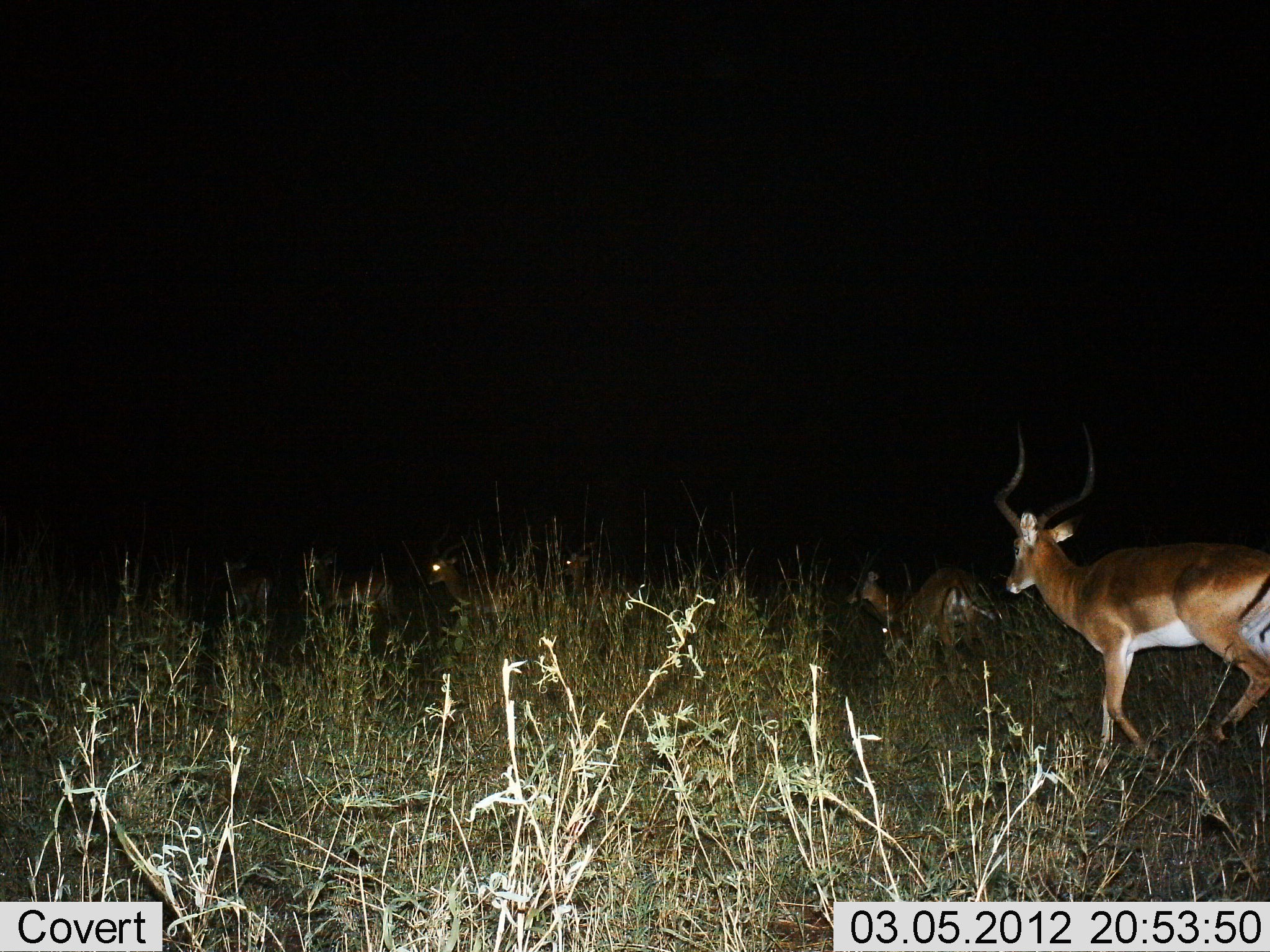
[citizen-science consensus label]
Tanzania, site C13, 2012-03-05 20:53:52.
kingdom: Animalia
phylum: Chordata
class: Mammalia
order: Artiodactyla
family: Bovidae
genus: Aepyceros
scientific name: Aepyceros melampus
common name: impala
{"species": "impala (Aepyceros melampus)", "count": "5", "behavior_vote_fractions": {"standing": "30%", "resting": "0%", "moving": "87%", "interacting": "0%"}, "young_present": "0%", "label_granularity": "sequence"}